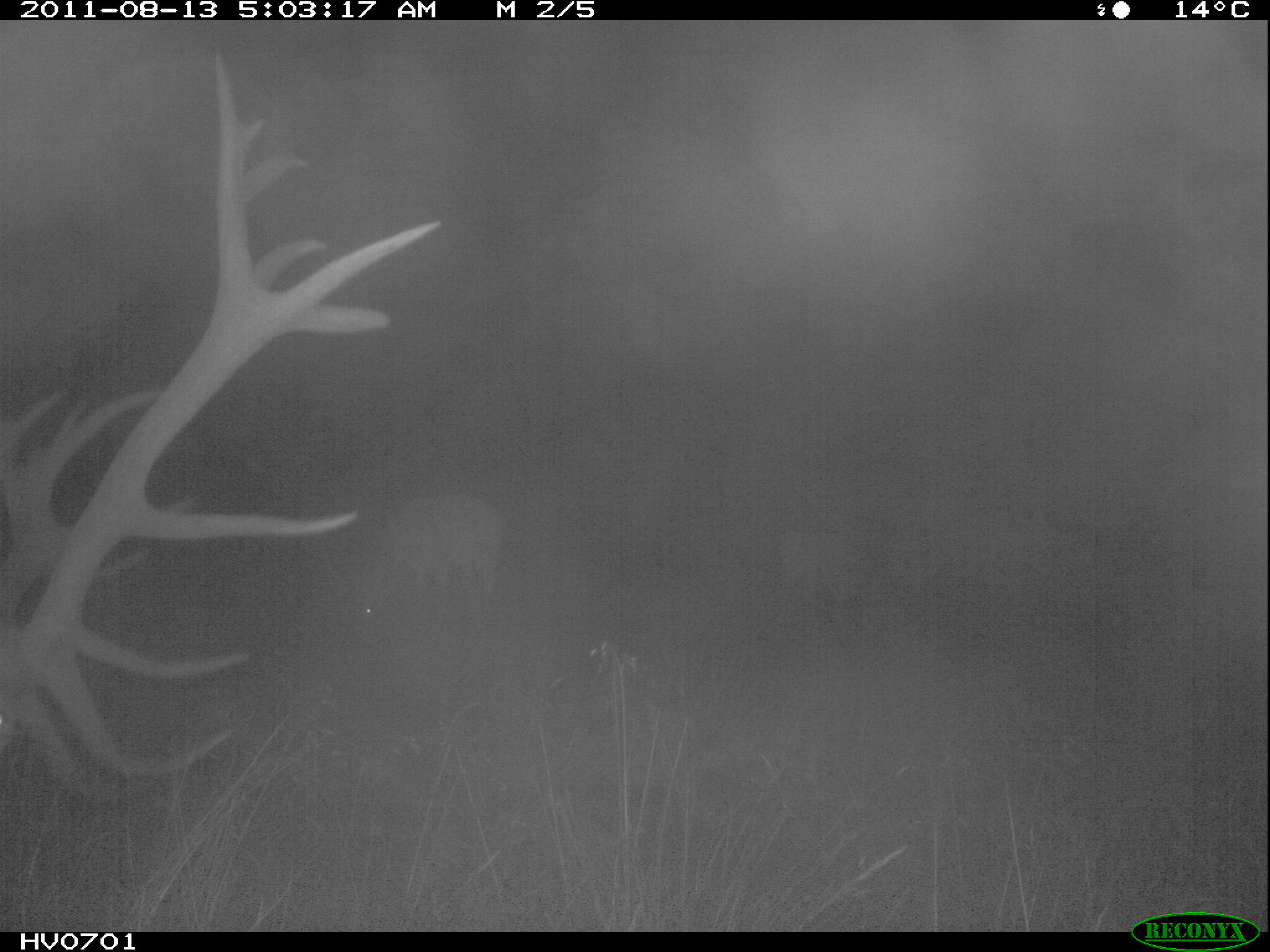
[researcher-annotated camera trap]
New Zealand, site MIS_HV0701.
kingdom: Animalia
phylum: Chordata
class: Mammalia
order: Artiodactyla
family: Cervidae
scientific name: Cervidae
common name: deer